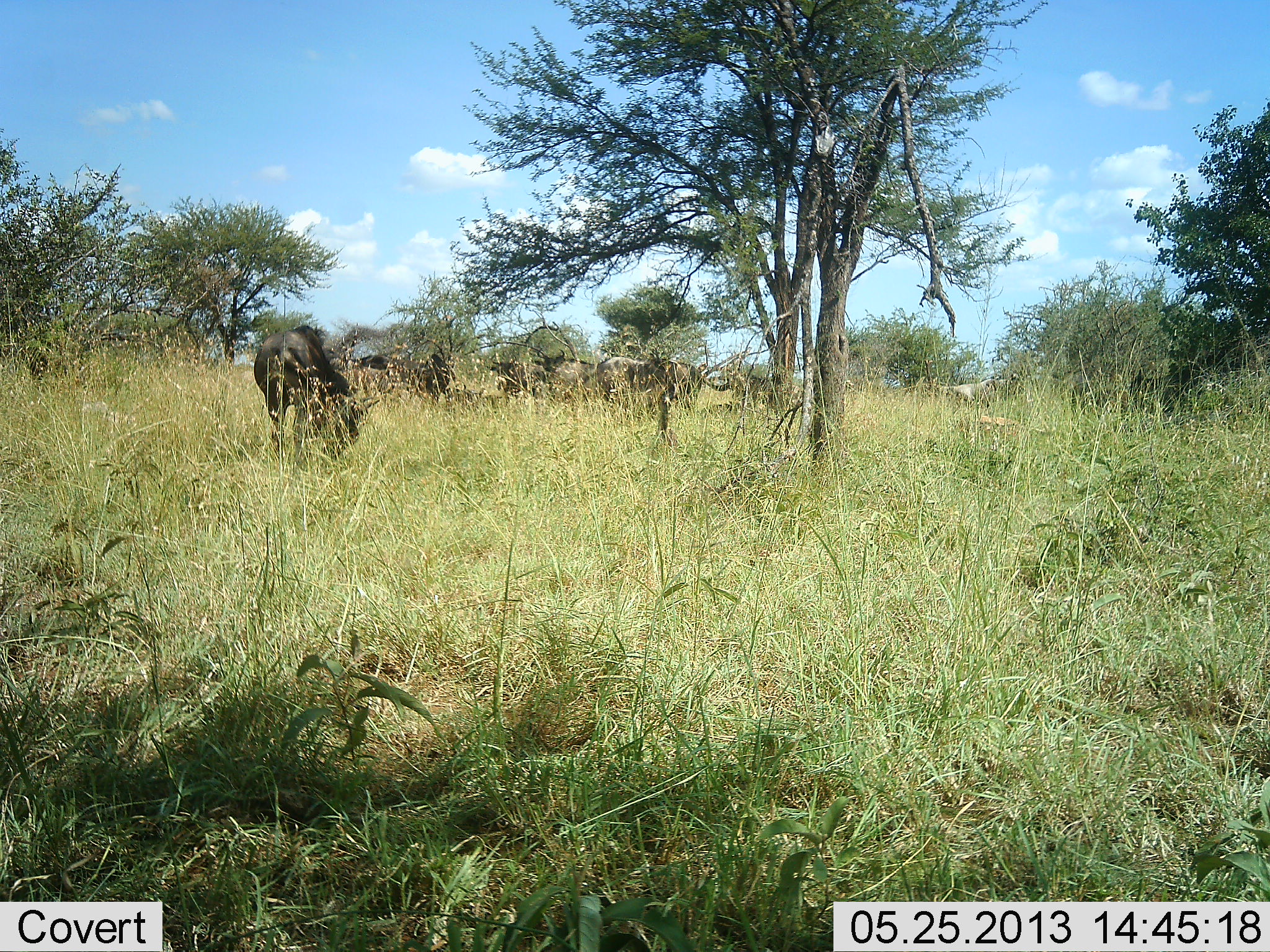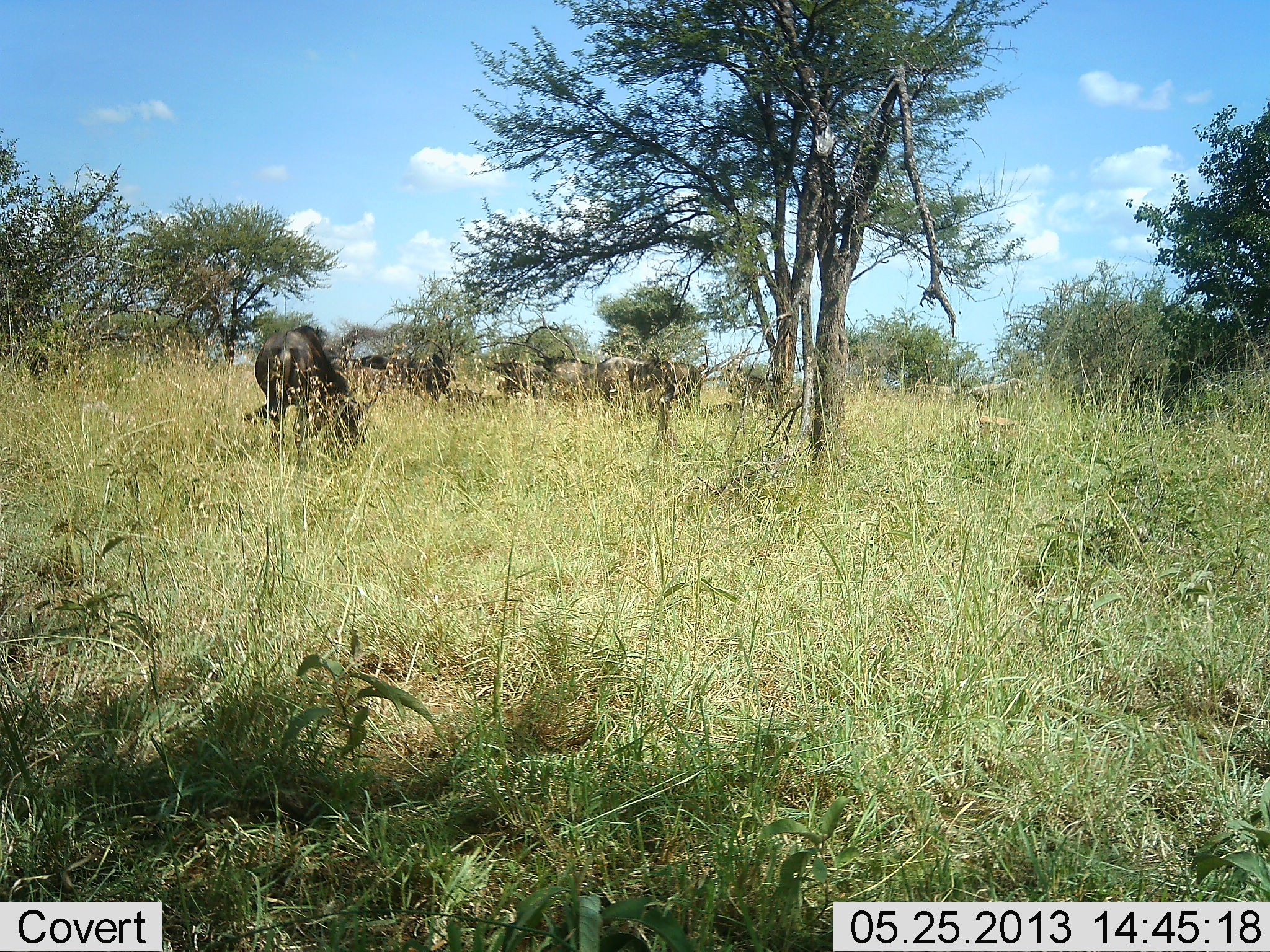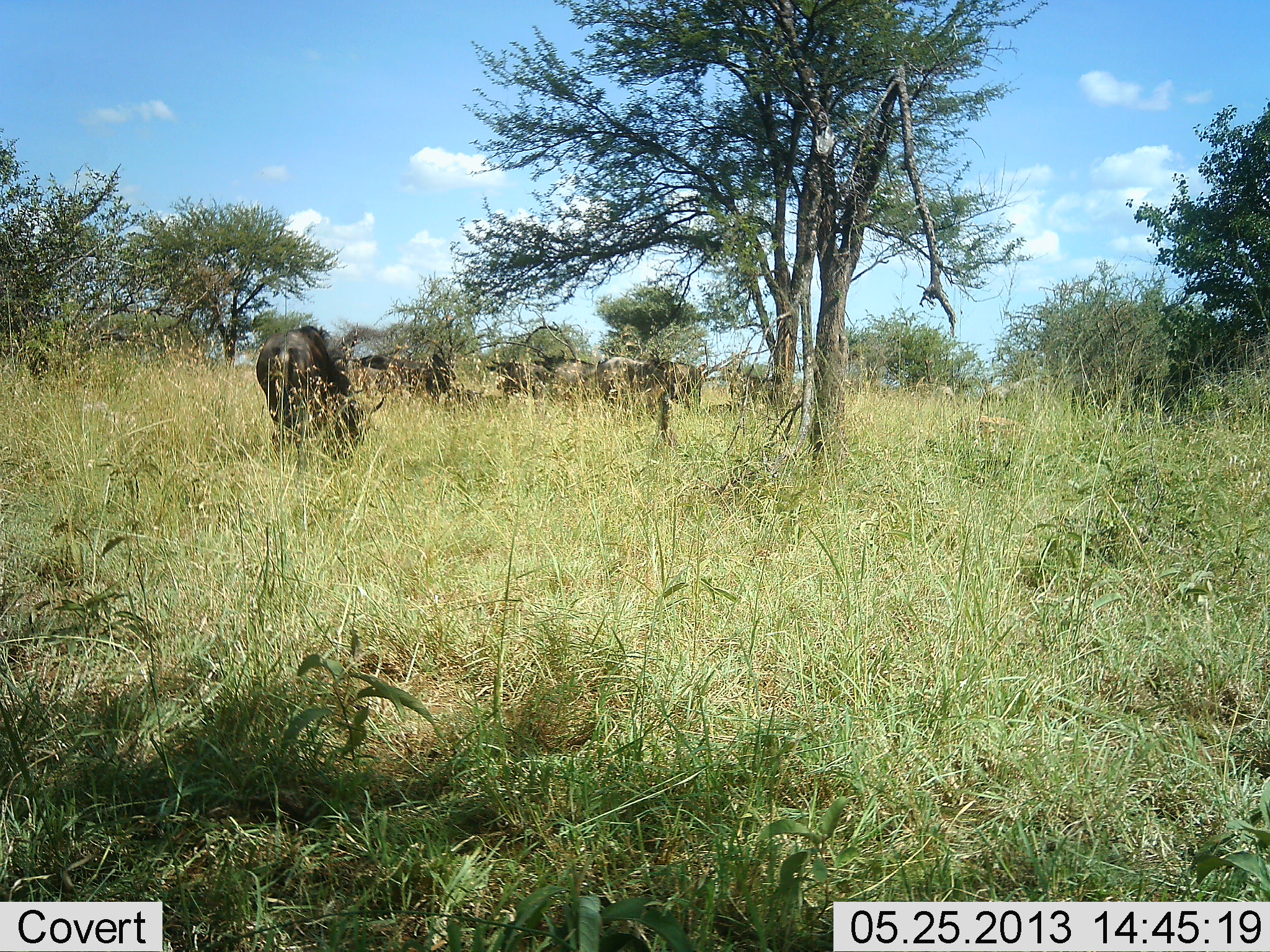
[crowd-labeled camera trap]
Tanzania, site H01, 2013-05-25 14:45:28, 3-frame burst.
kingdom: Animalia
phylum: Chordata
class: Mammalia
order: Artiodactyla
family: Bovidae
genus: Connochaetes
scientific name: Connochaetes taurinus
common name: blue wildebeest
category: wildebeest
Wildebeest (blue wildebeest) (Connochaetes taurinus), count 7. Behavior (volunteer vote fractions): standing 42%, resting 0%, moving 4%, interacting 8%. Young present (vote fraction): 0%. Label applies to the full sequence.